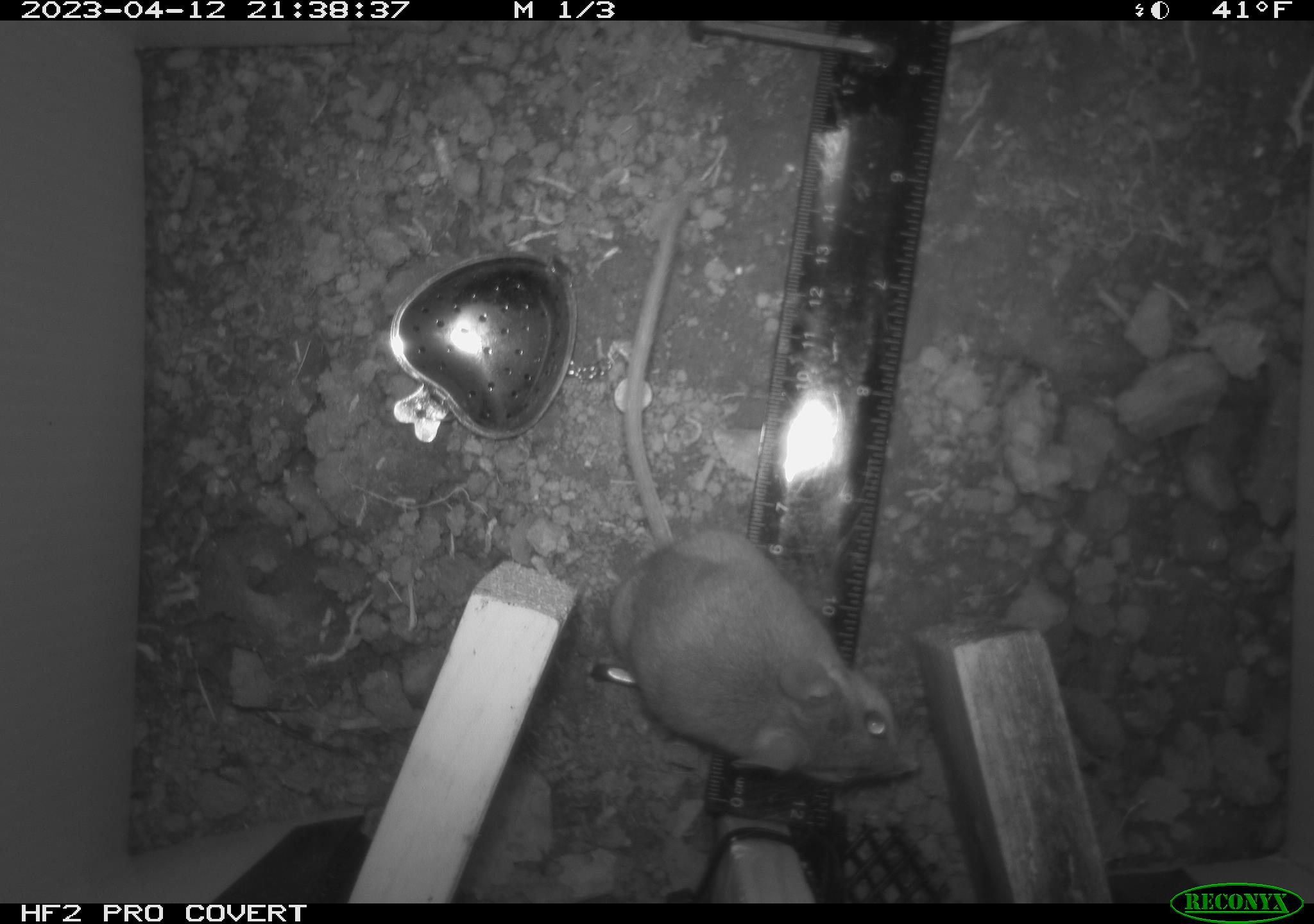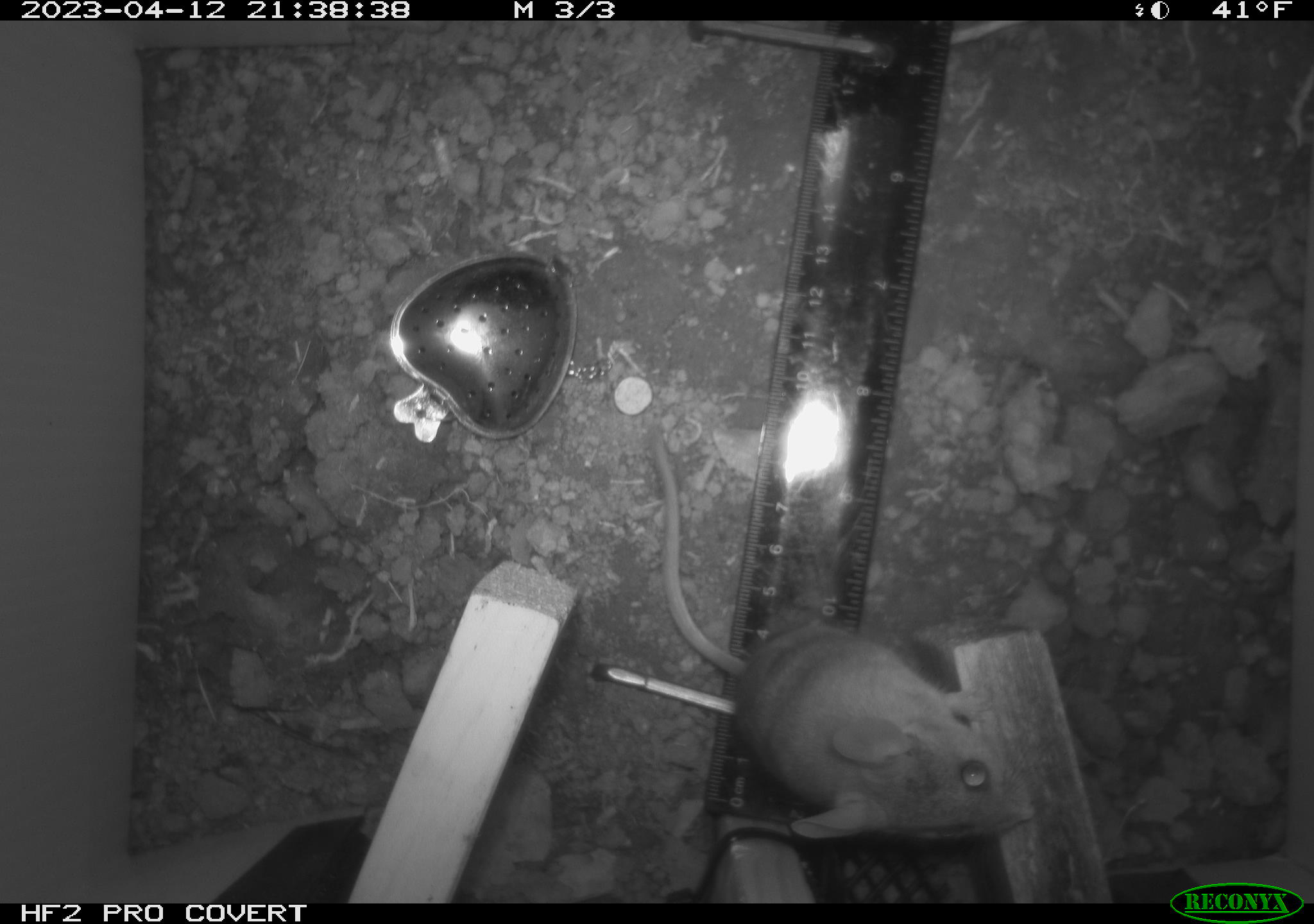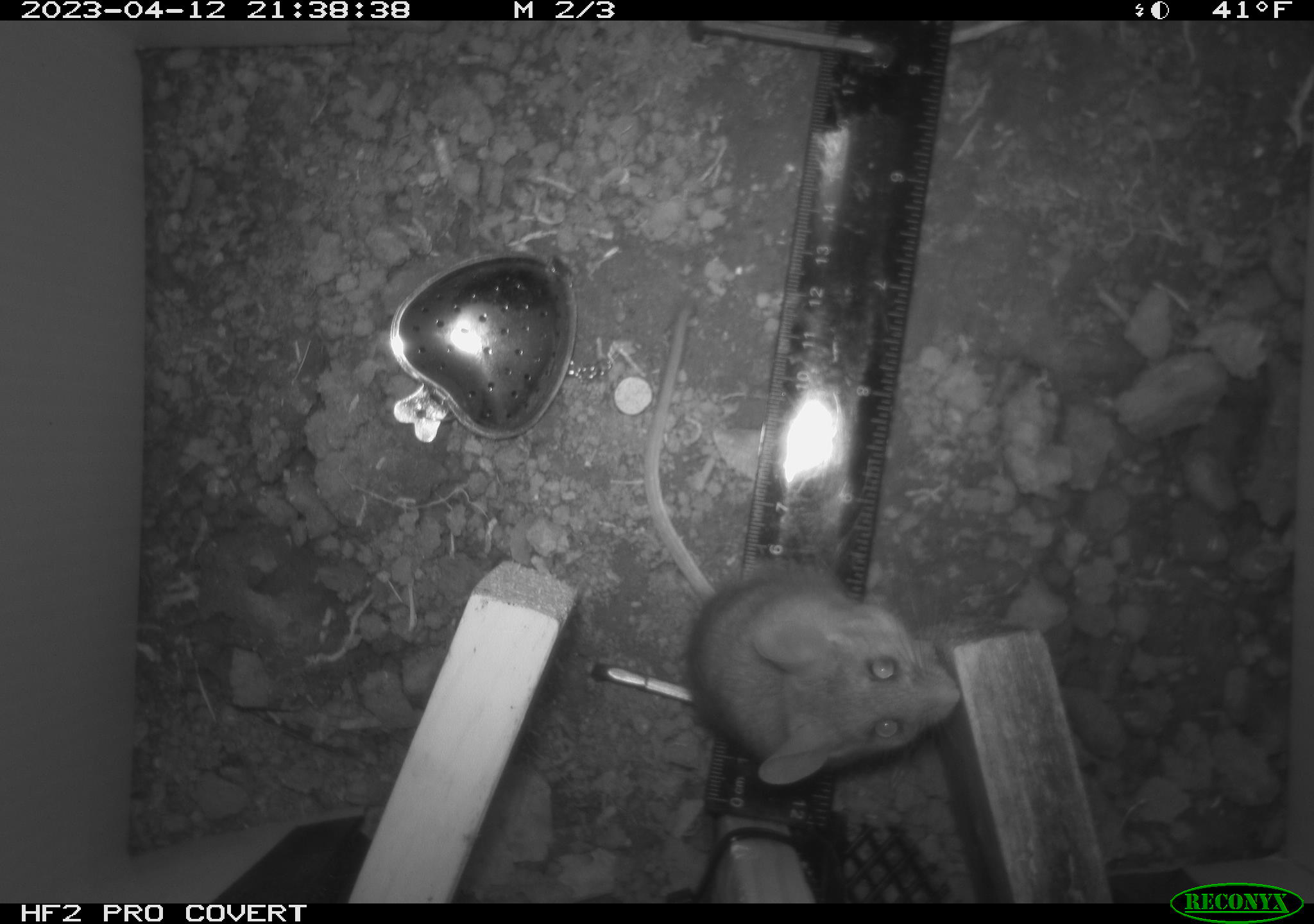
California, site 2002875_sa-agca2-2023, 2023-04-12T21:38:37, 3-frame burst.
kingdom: Animalia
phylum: Chordata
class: Mammalia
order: Rodentia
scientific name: Rodentia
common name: mouse species